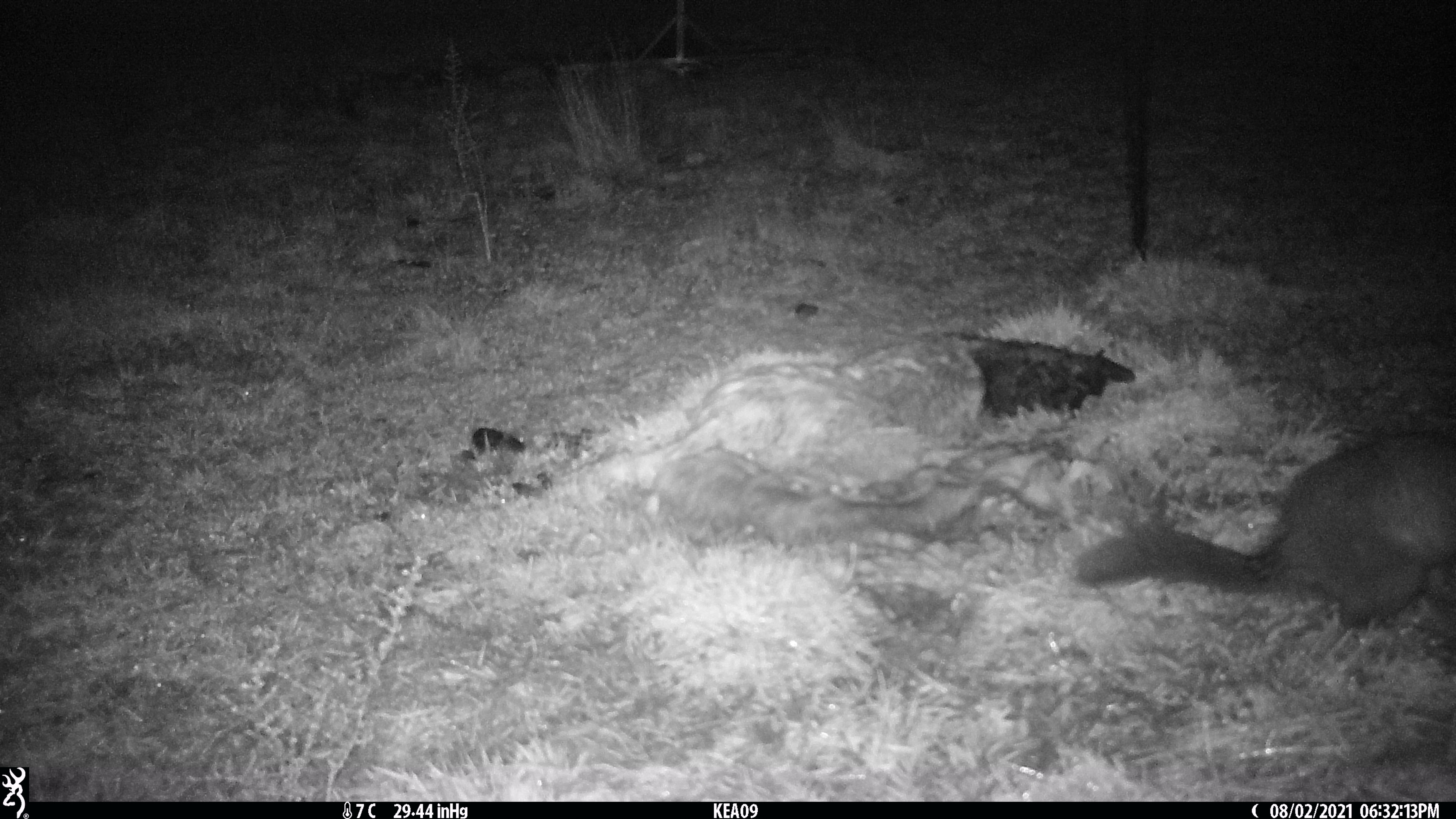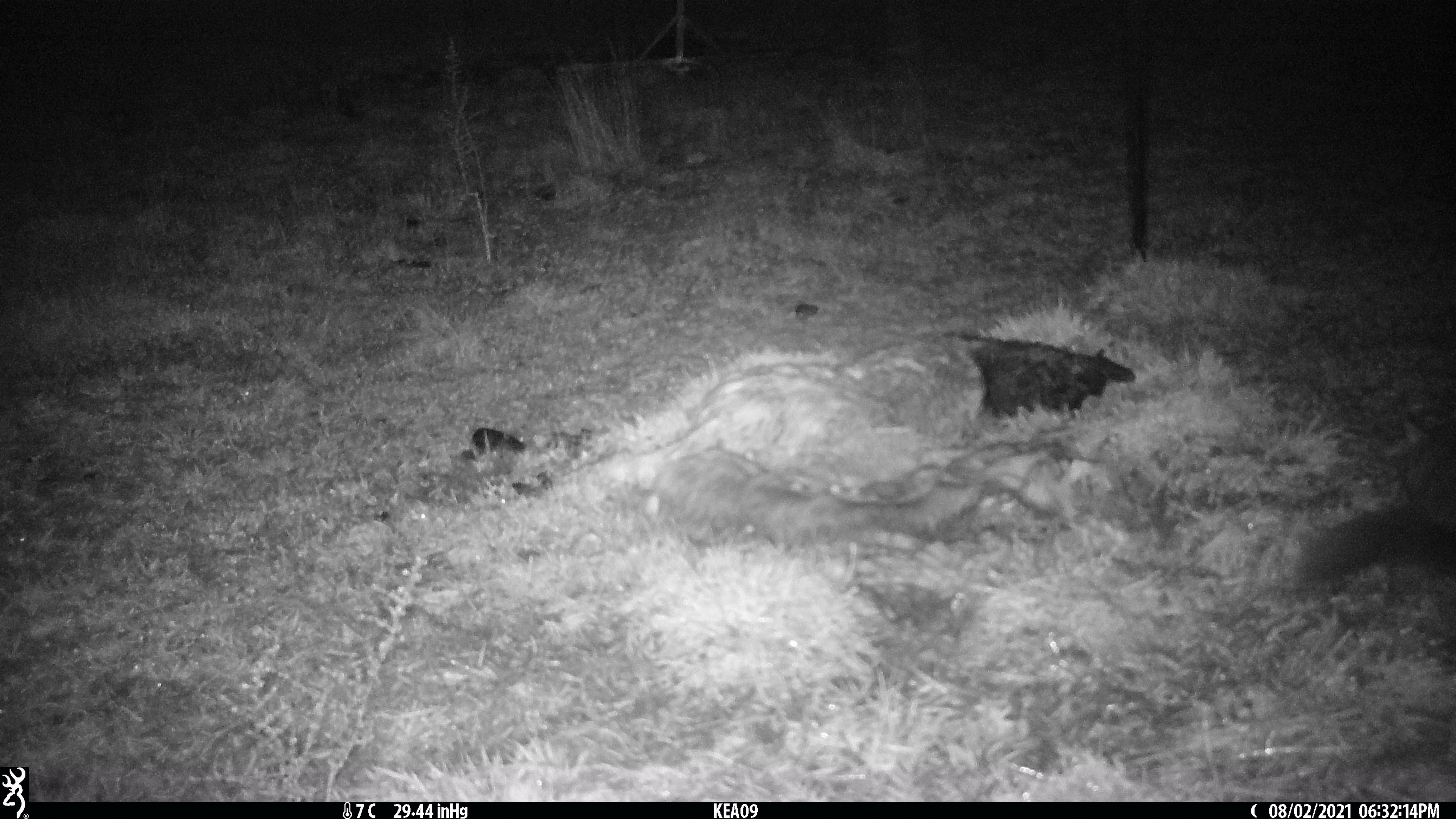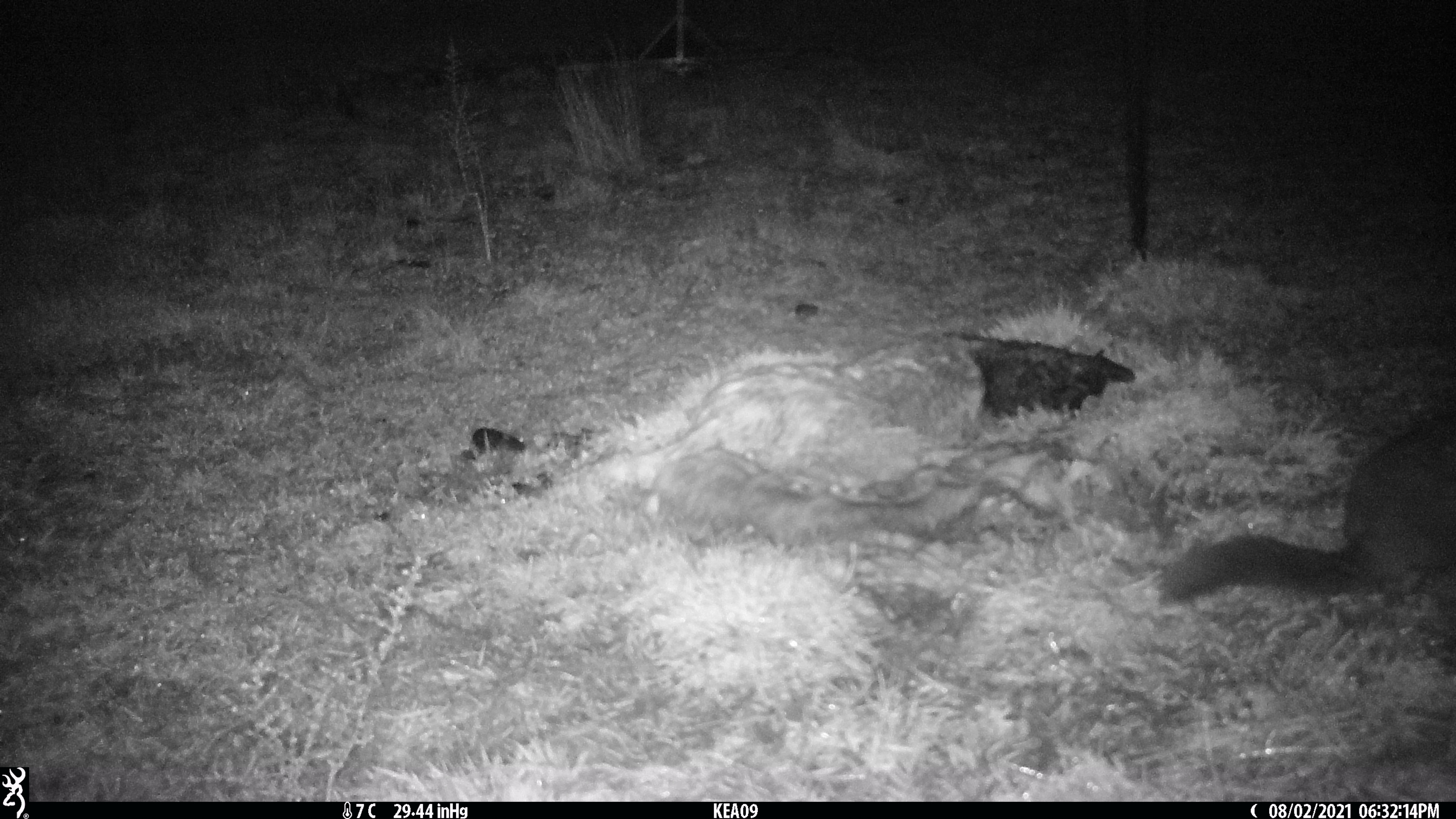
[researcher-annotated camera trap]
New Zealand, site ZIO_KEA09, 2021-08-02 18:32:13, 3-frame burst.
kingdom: Animalia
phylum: Chordata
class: Mammalia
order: Diprotodontia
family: Phalangeridae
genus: Trichosurus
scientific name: Trichosurus vulpecula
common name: common brushtail possum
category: possum